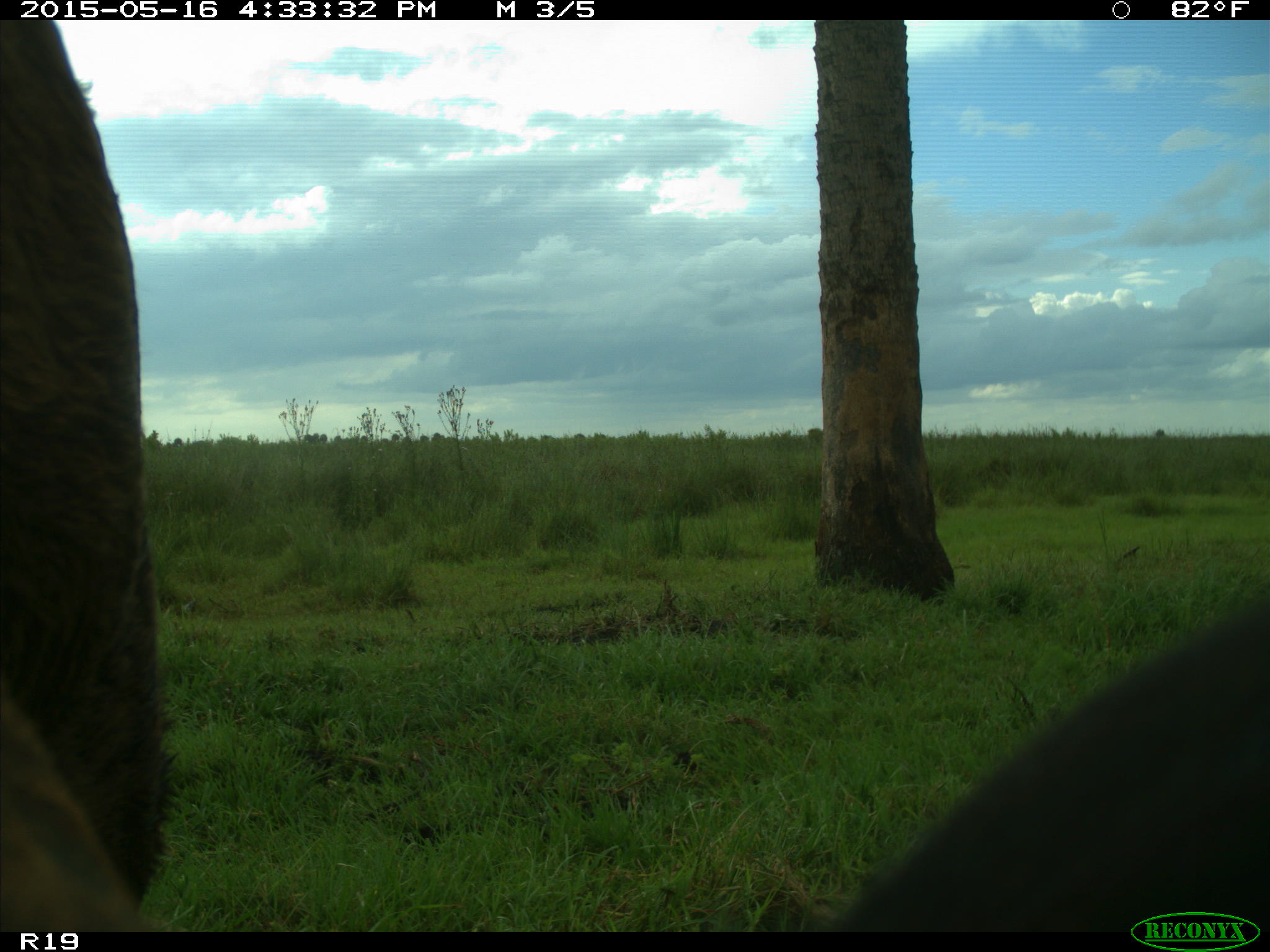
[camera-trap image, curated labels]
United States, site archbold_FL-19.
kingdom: Animalia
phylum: Chordata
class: Mammalia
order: Artiodactyla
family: Bovidae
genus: Bos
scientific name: Bos taurus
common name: domestic cow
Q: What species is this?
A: Bos taurus (domestic cow).